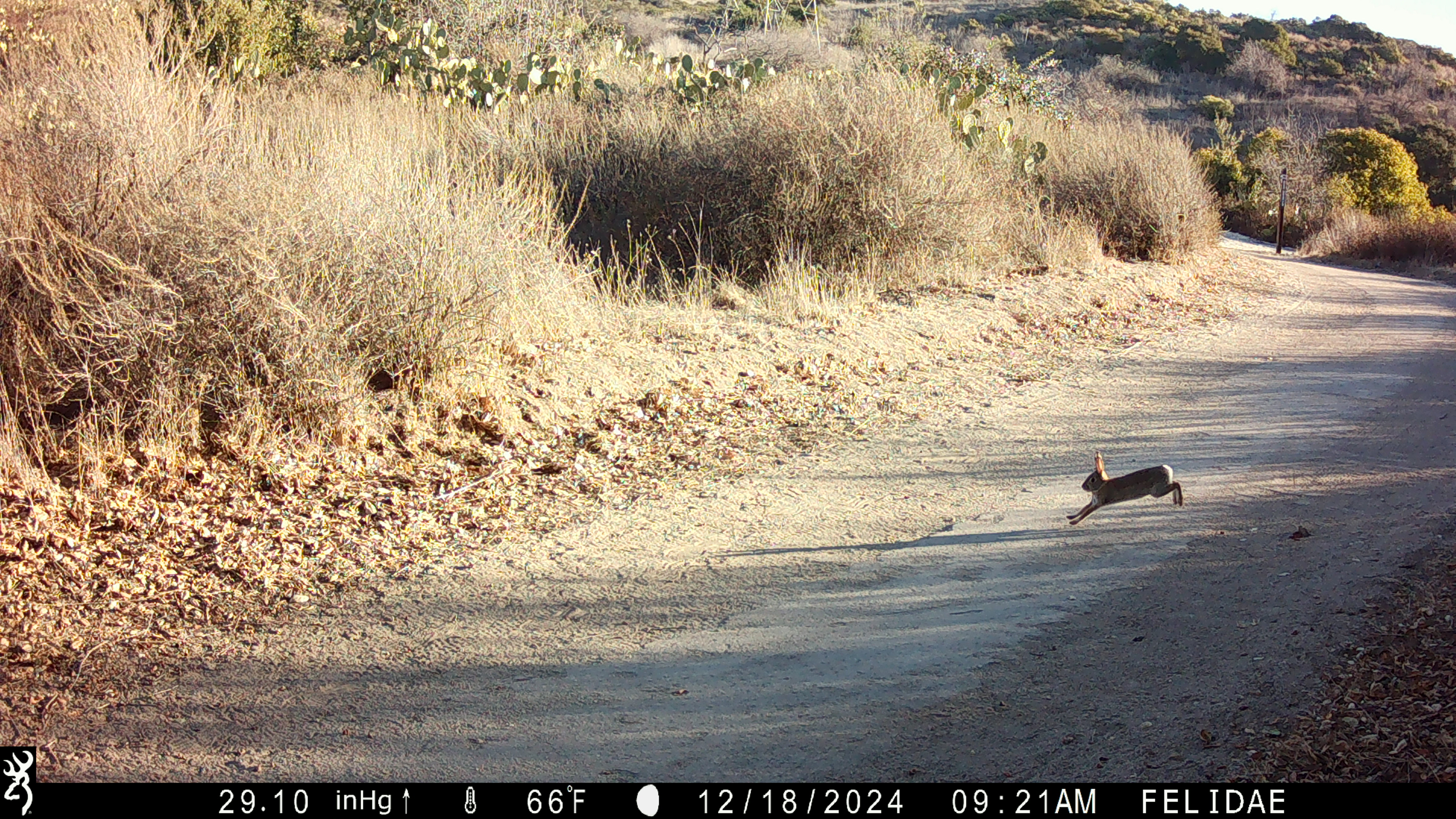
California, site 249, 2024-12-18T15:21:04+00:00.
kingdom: Animalia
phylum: Chordata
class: Mammalia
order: Lagomorpha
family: Leporidae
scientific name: Leporidae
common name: rabbit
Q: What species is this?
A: Rabbit (Leporidae).